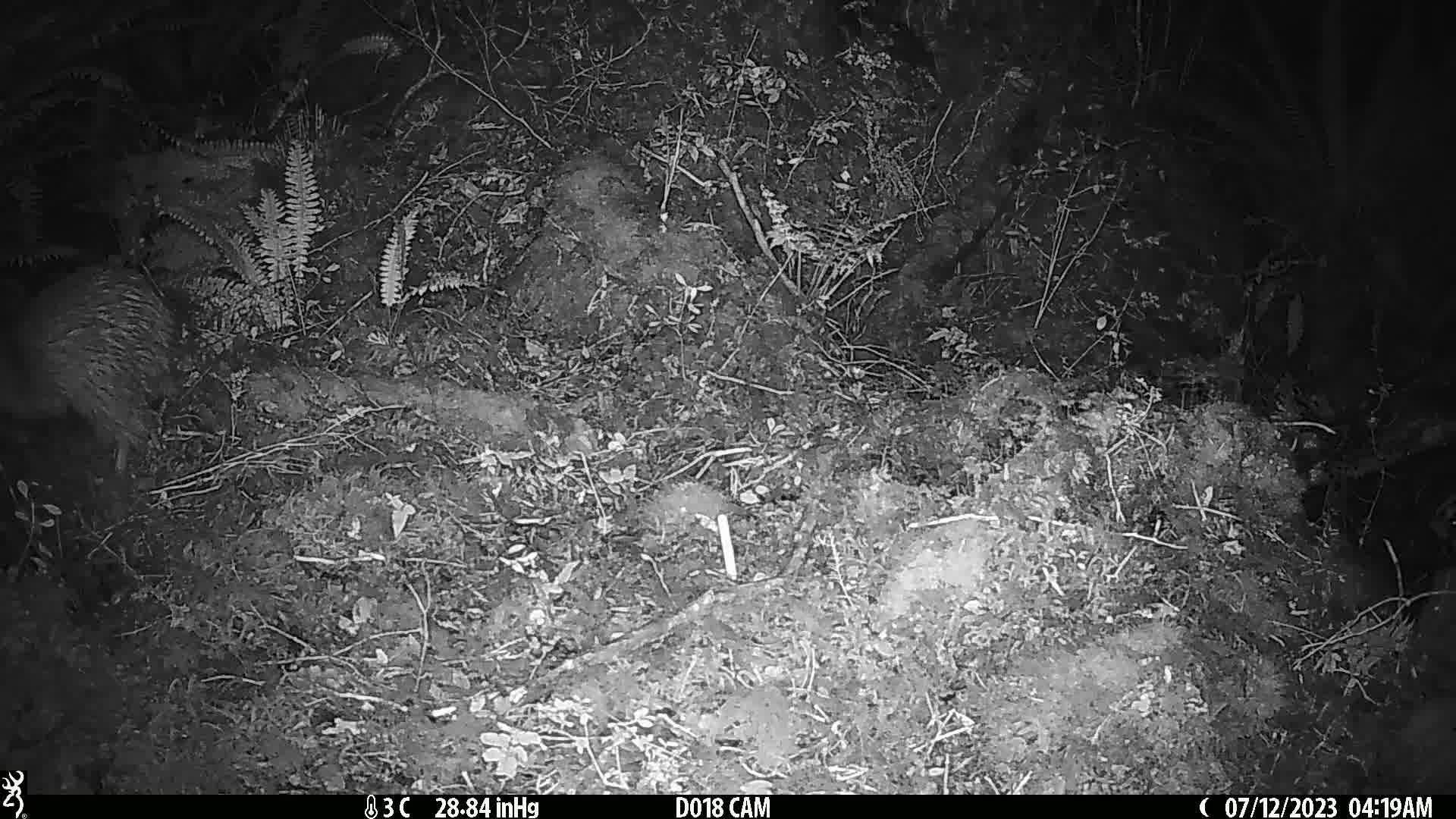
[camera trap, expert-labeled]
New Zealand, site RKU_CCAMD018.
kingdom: Animalia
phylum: Chordata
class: Aves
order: Apterygiformes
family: Apterygidae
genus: Apteryx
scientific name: Apteryx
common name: kiwi